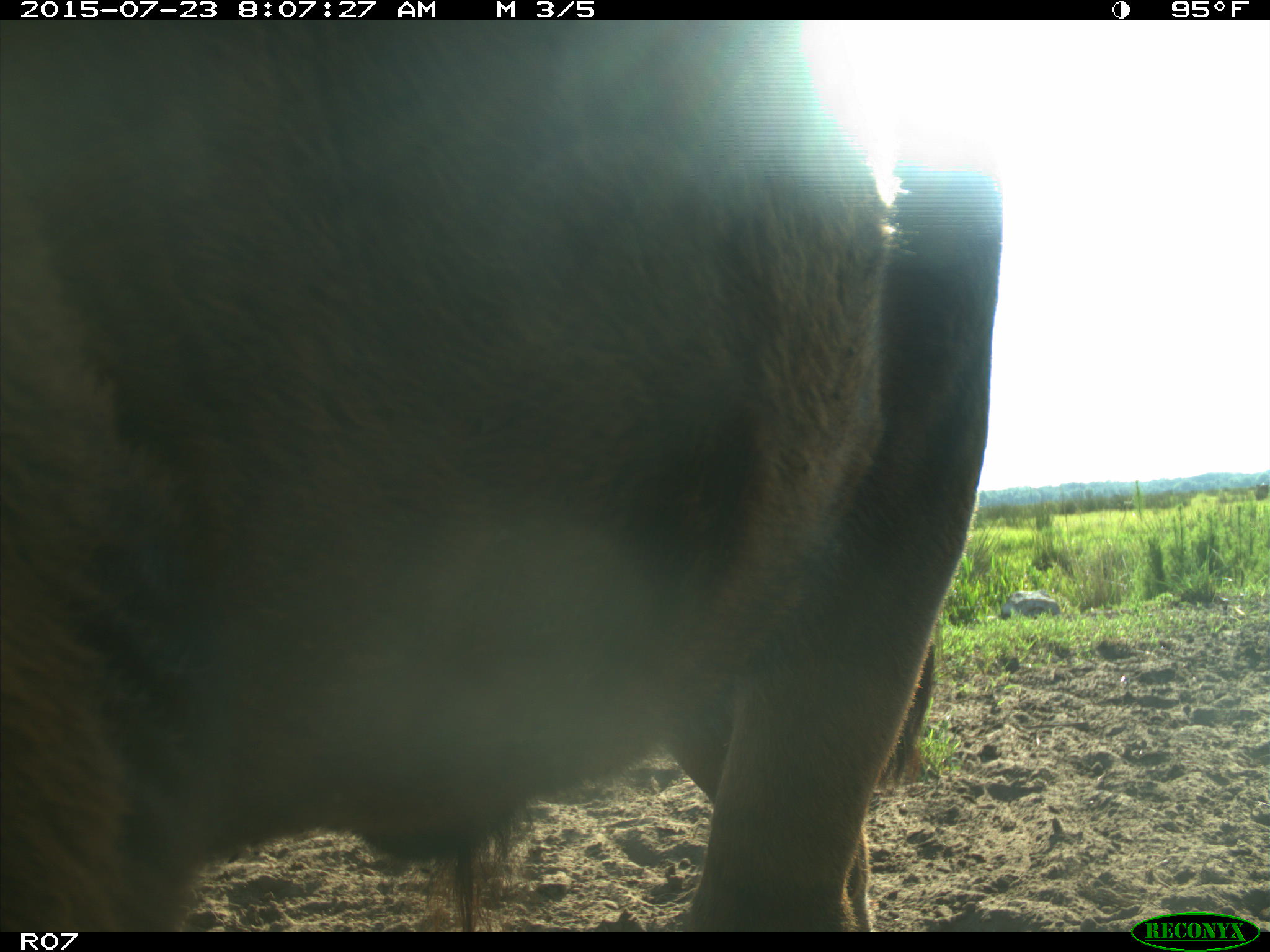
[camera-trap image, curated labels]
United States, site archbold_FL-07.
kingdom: Animalia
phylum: Chordata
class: Mammalia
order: Artiodactyla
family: Bovidae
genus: Bos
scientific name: Bos taurus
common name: domestic cow